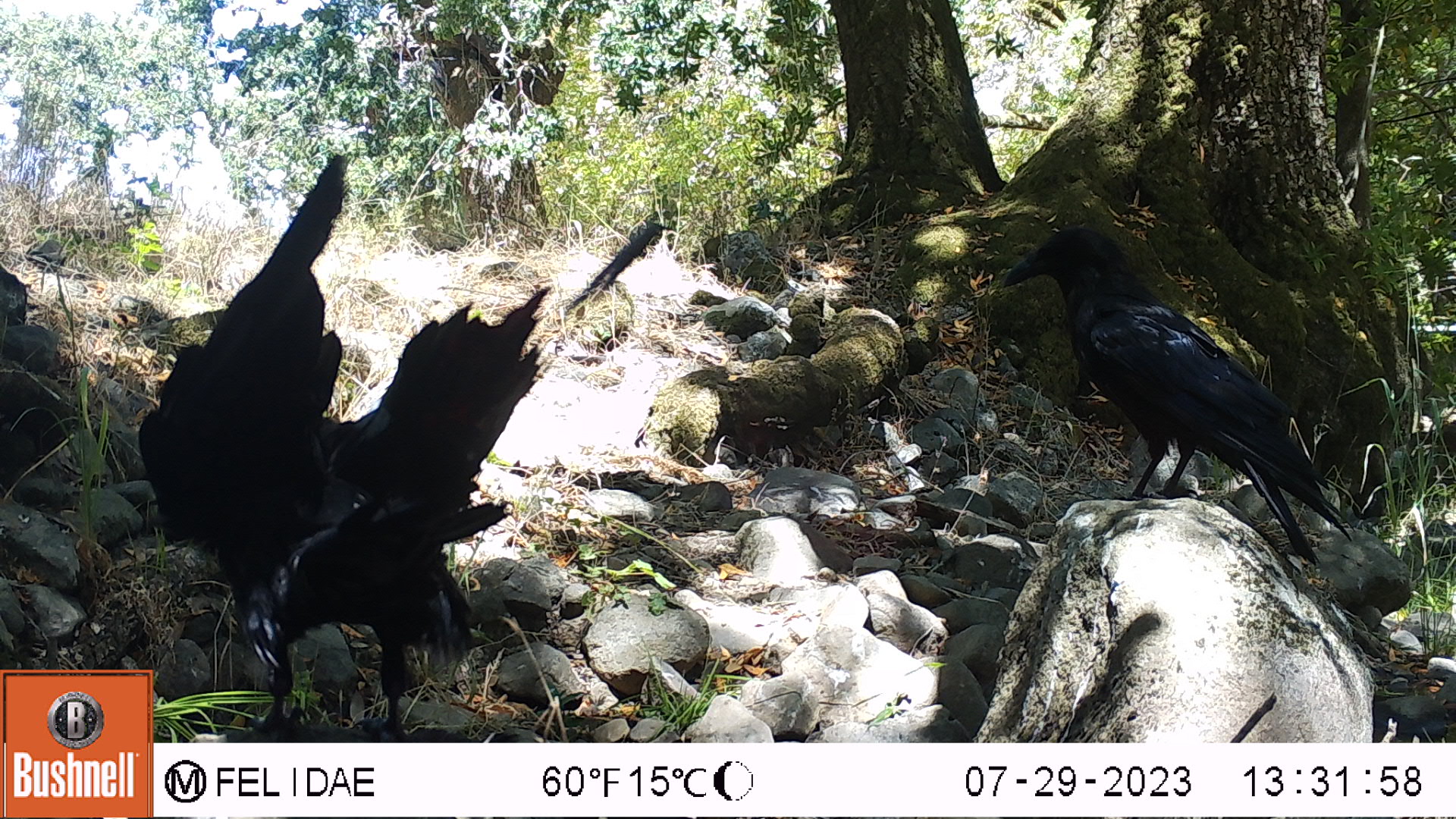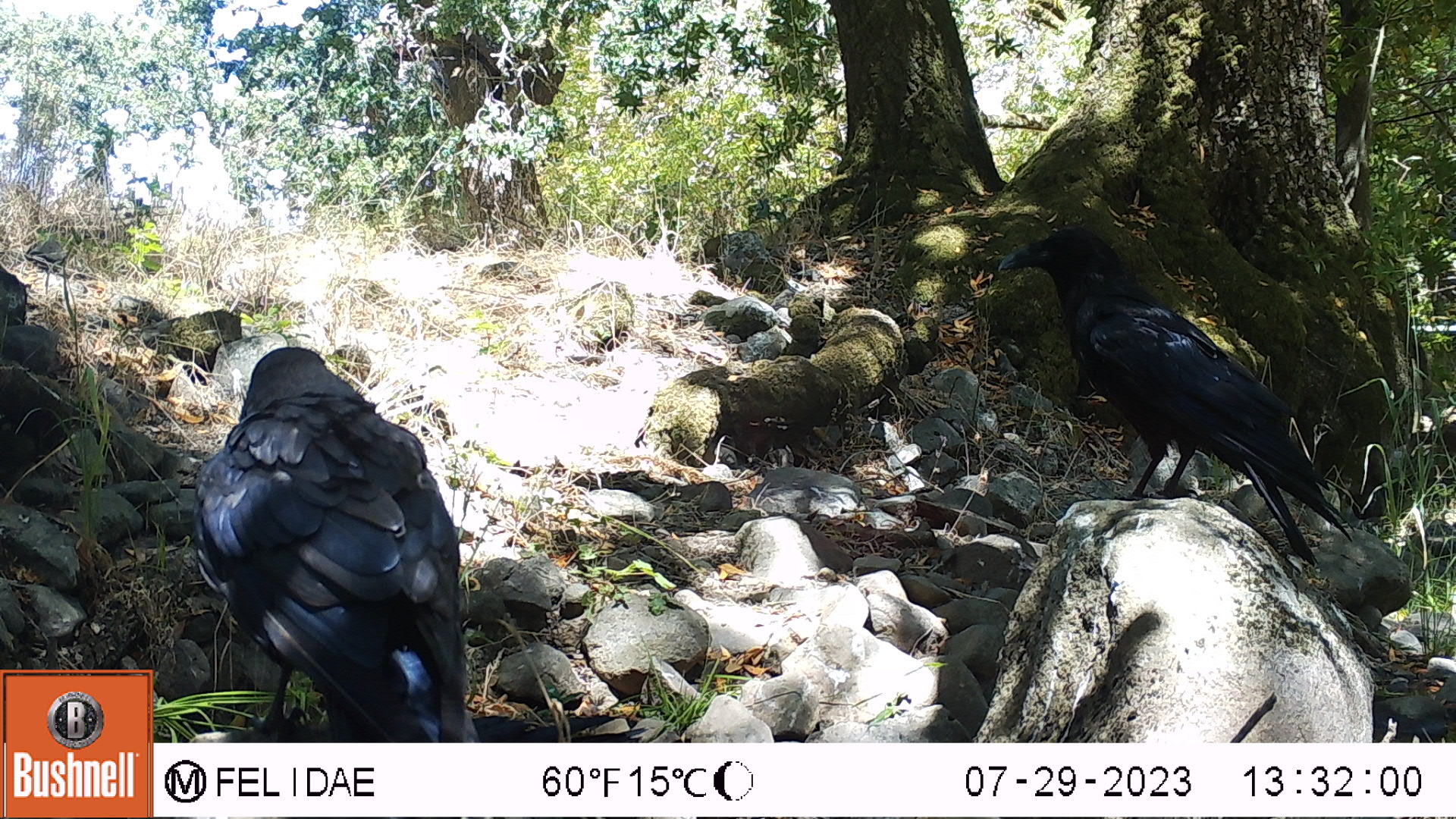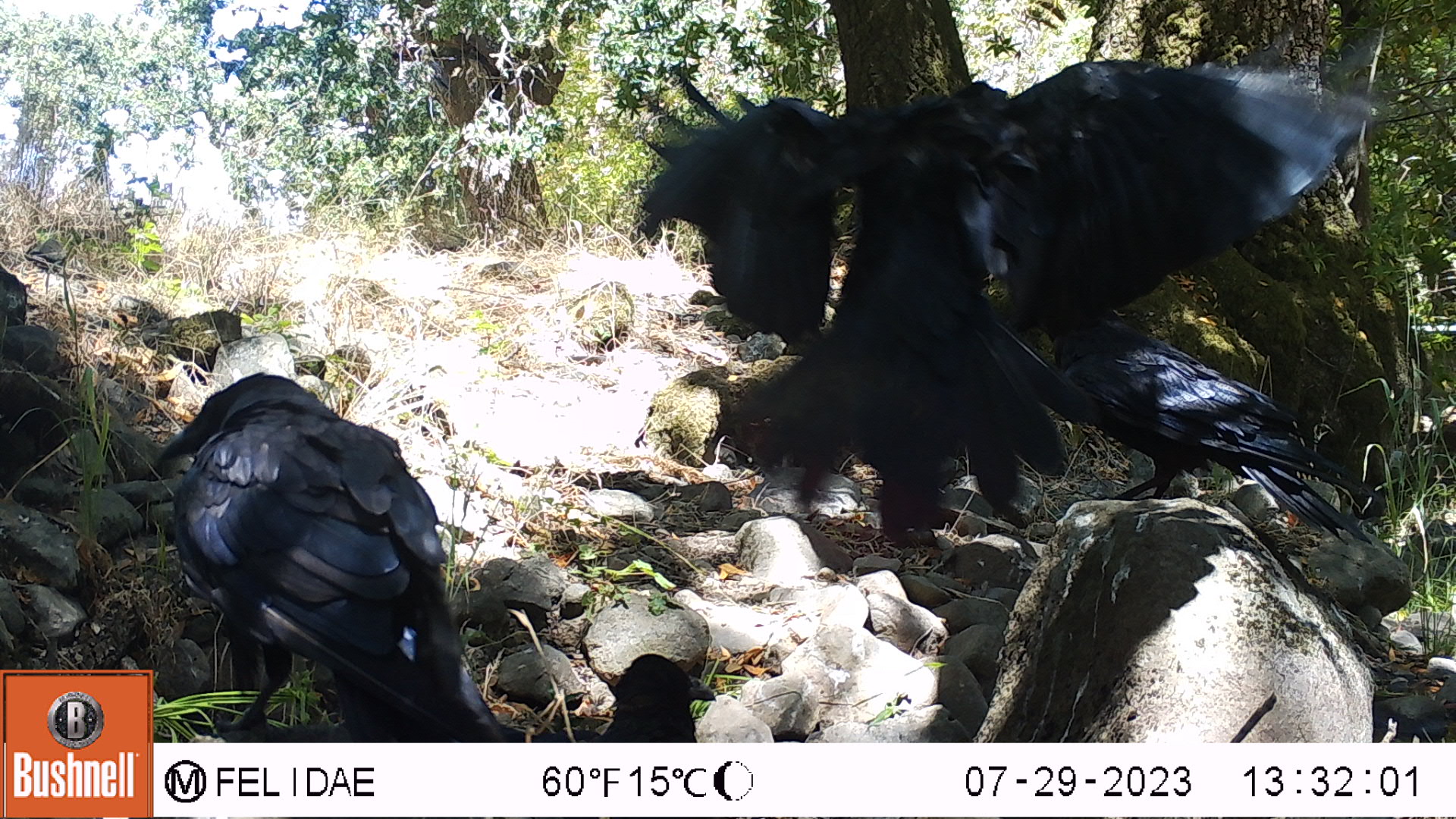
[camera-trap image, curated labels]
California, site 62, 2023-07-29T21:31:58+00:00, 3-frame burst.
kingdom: Animalia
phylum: Chordata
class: Aves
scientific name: Aves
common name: bird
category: unknown bird